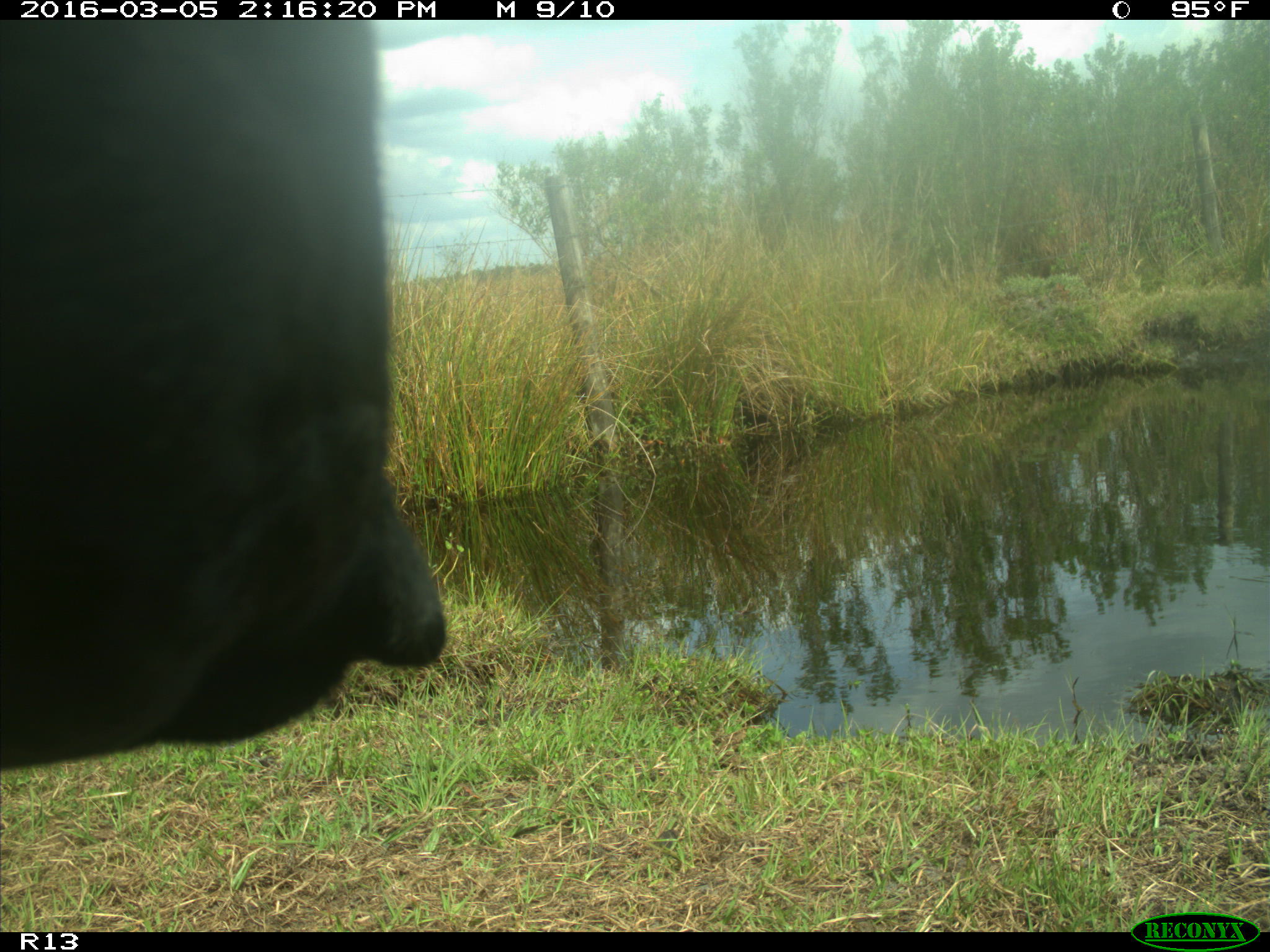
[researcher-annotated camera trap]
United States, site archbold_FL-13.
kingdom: Animalia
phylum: Chordata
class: Mammalia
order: Artiodactyla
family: Bovidae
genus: Bos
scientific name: Bos taurus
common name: domestic cow